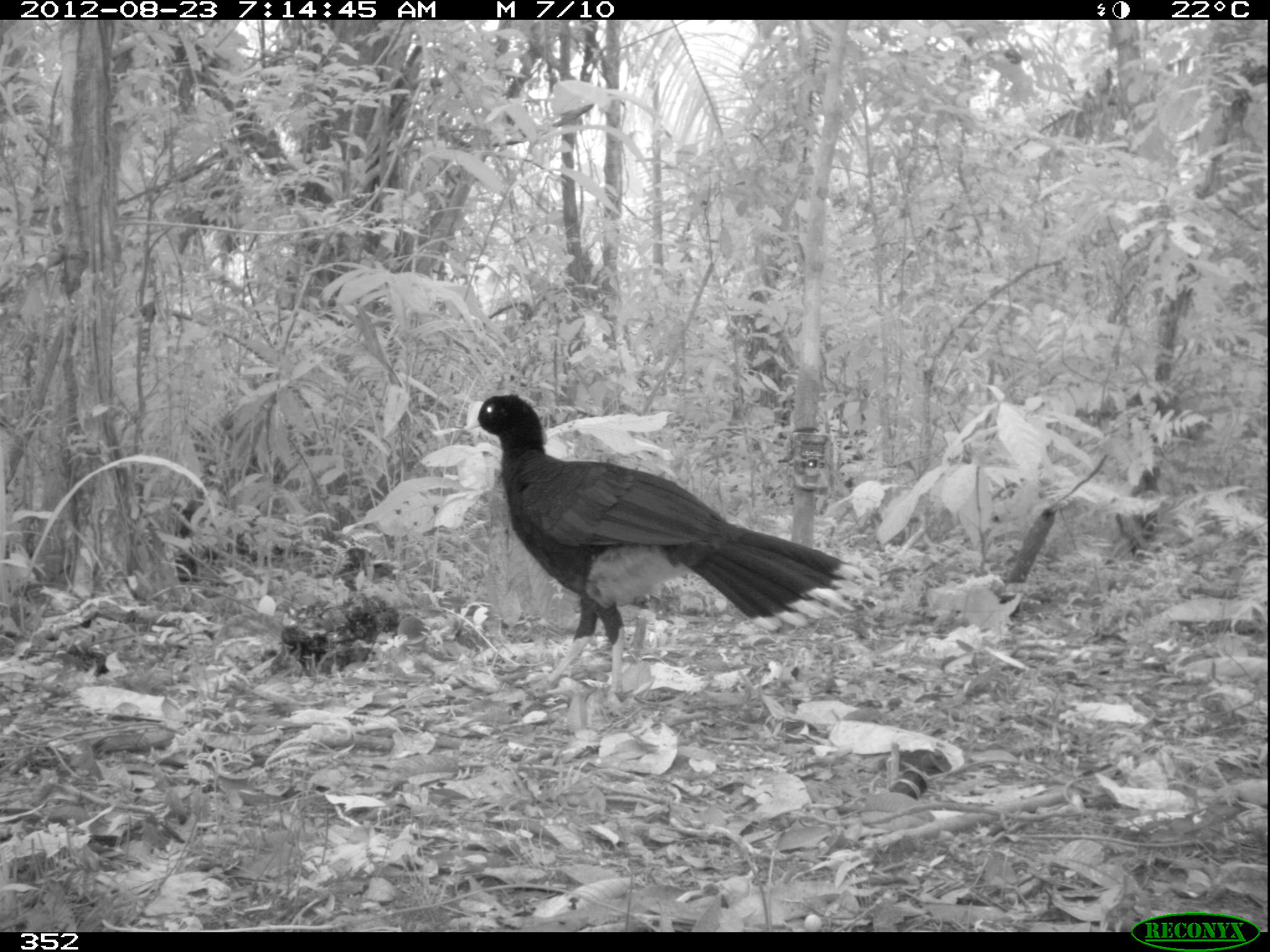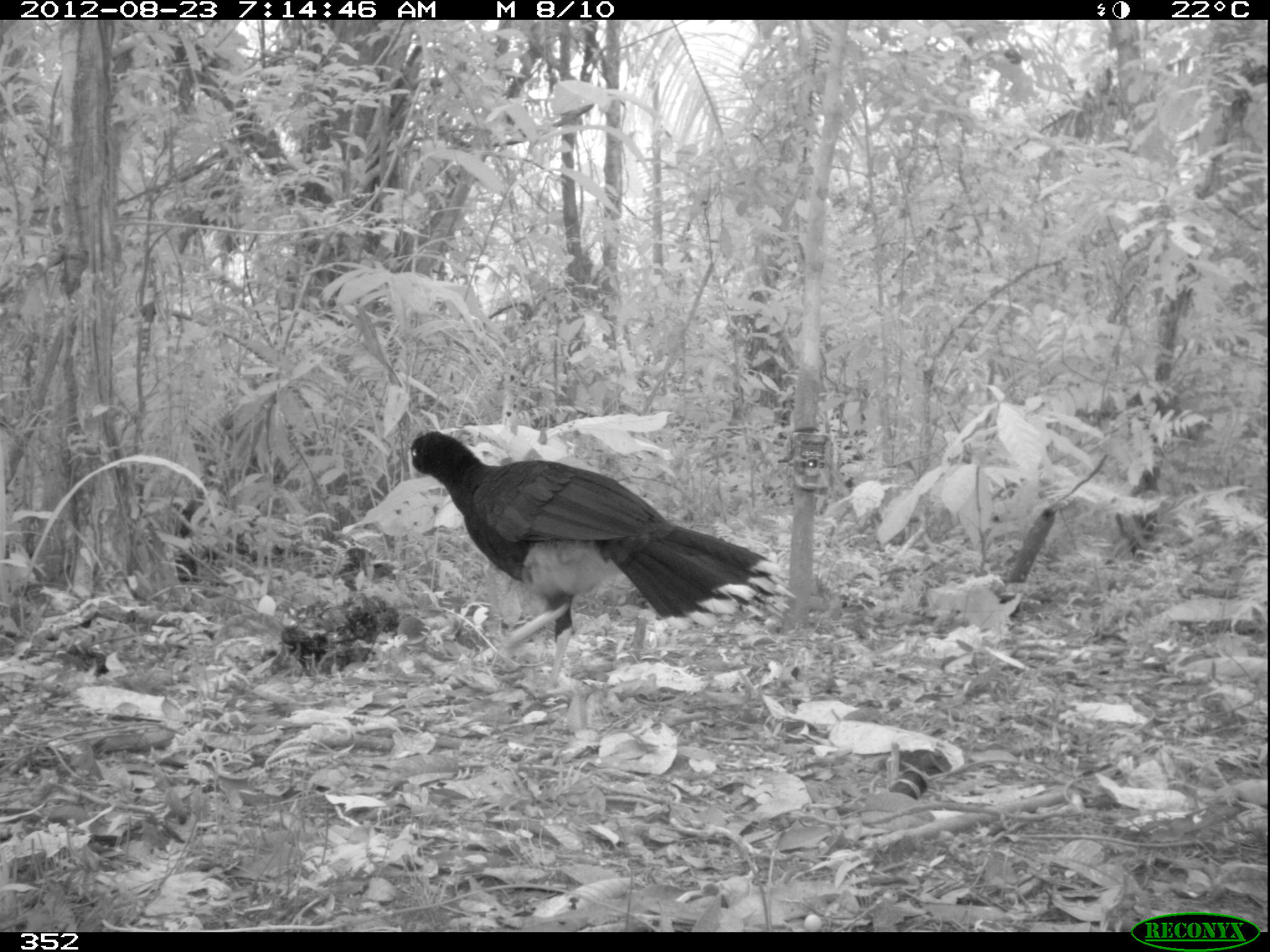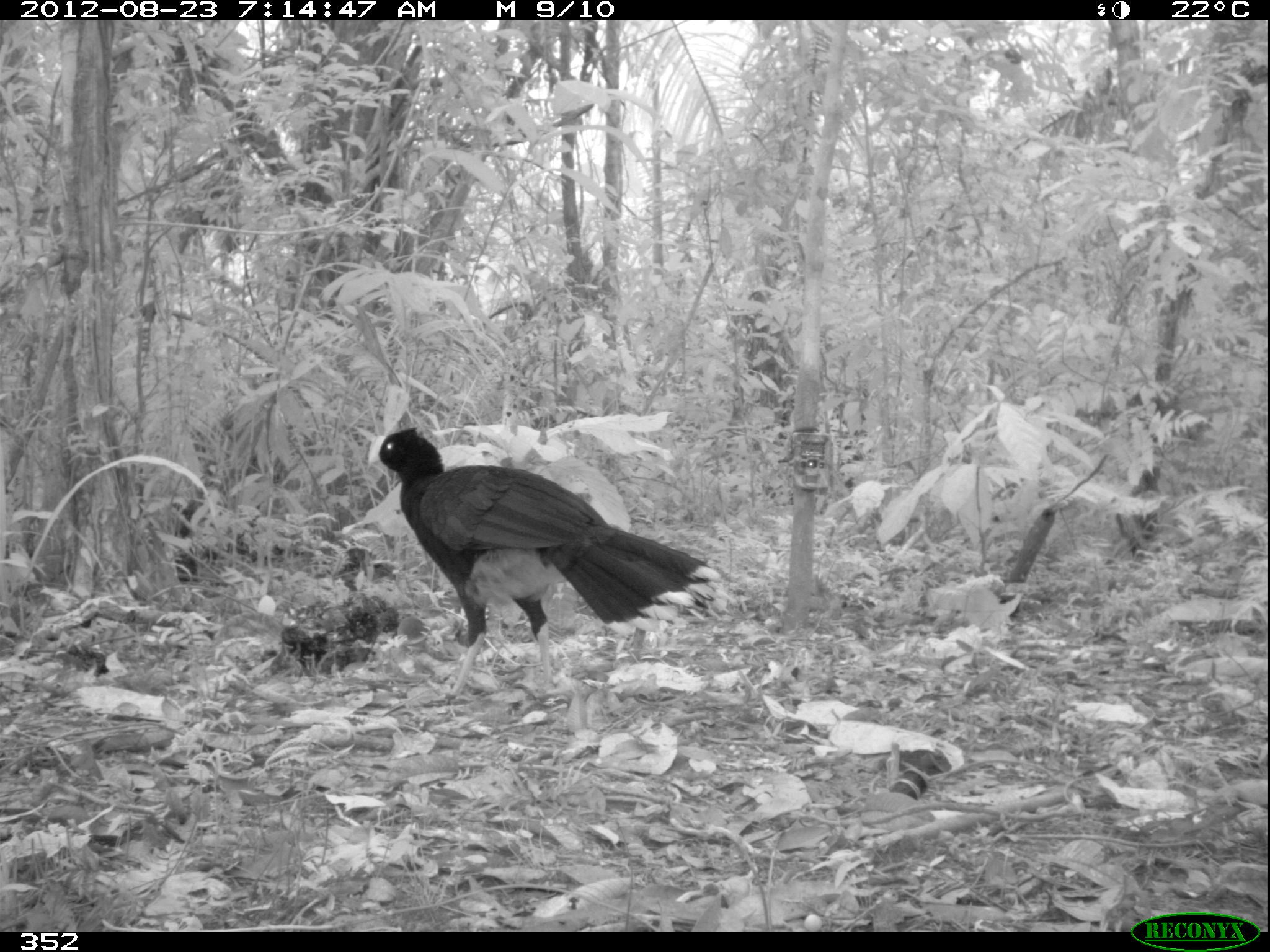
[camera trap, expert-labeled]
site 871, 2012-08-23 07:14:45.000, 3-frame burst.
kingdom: Animalia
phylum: Chordata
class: Aves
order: Galliformes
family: Cracidae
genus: Mitu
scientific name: Mitu tuberosum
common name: razor-billed curassow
Mitu tuberosum (razor-billed curassow).